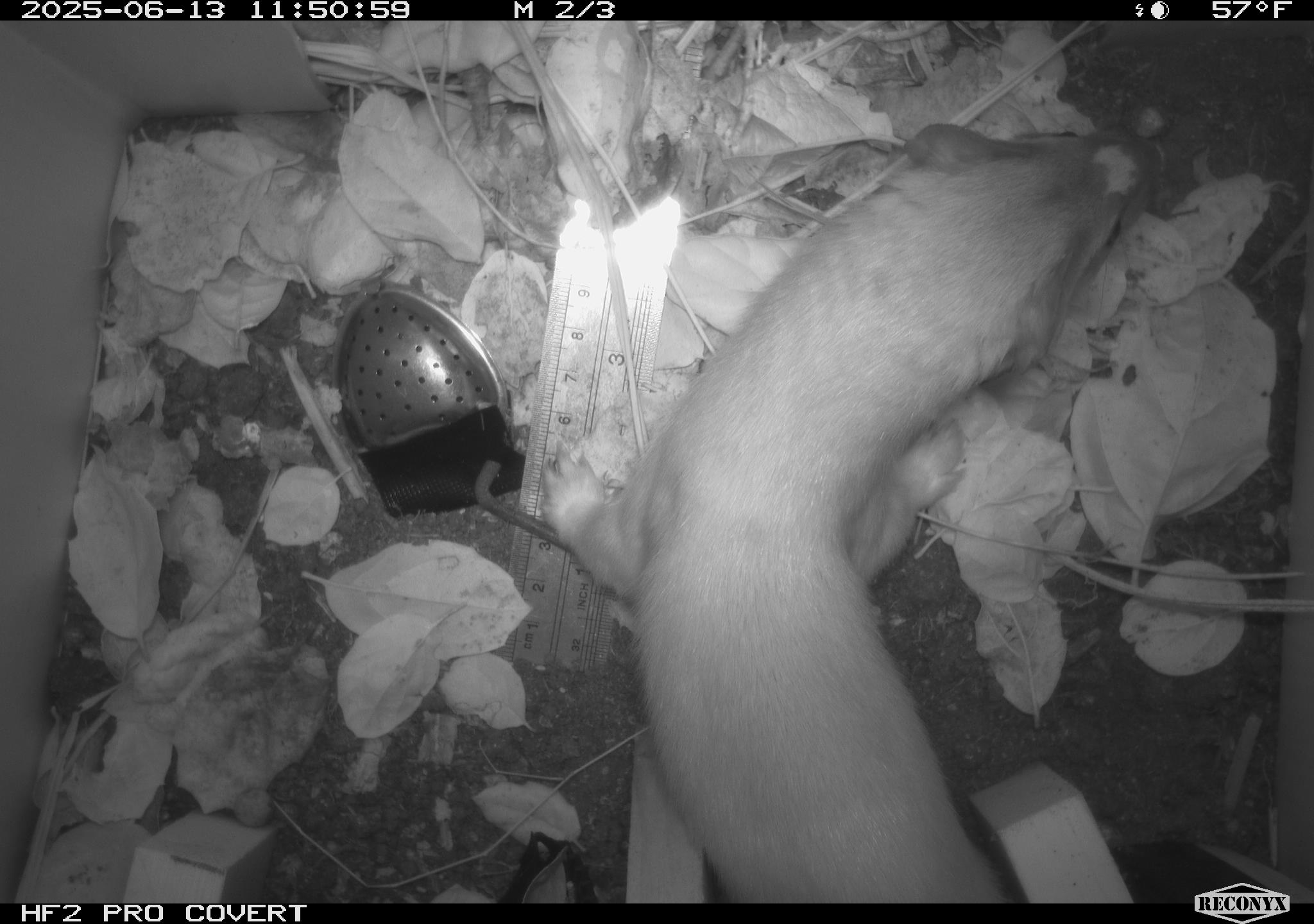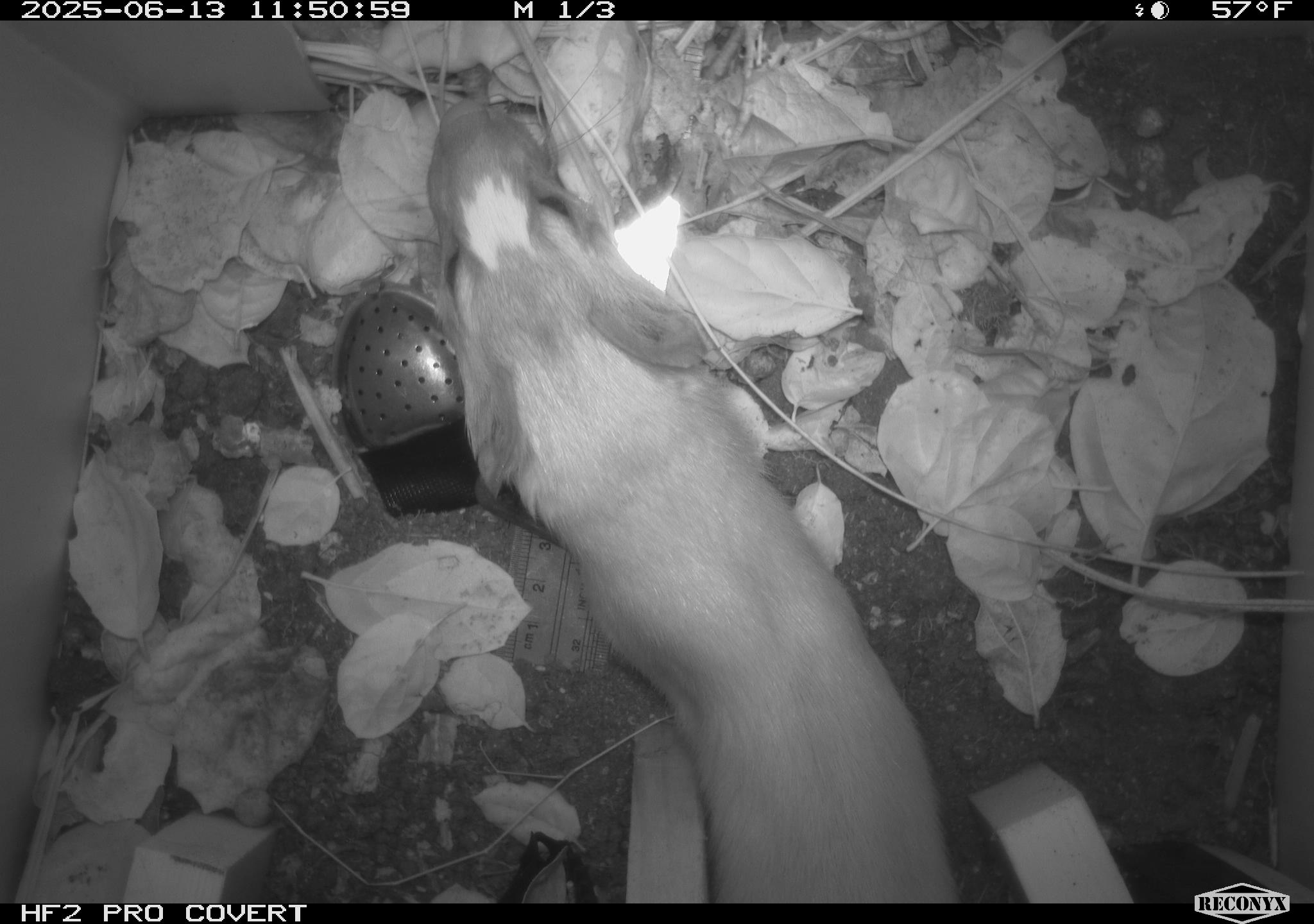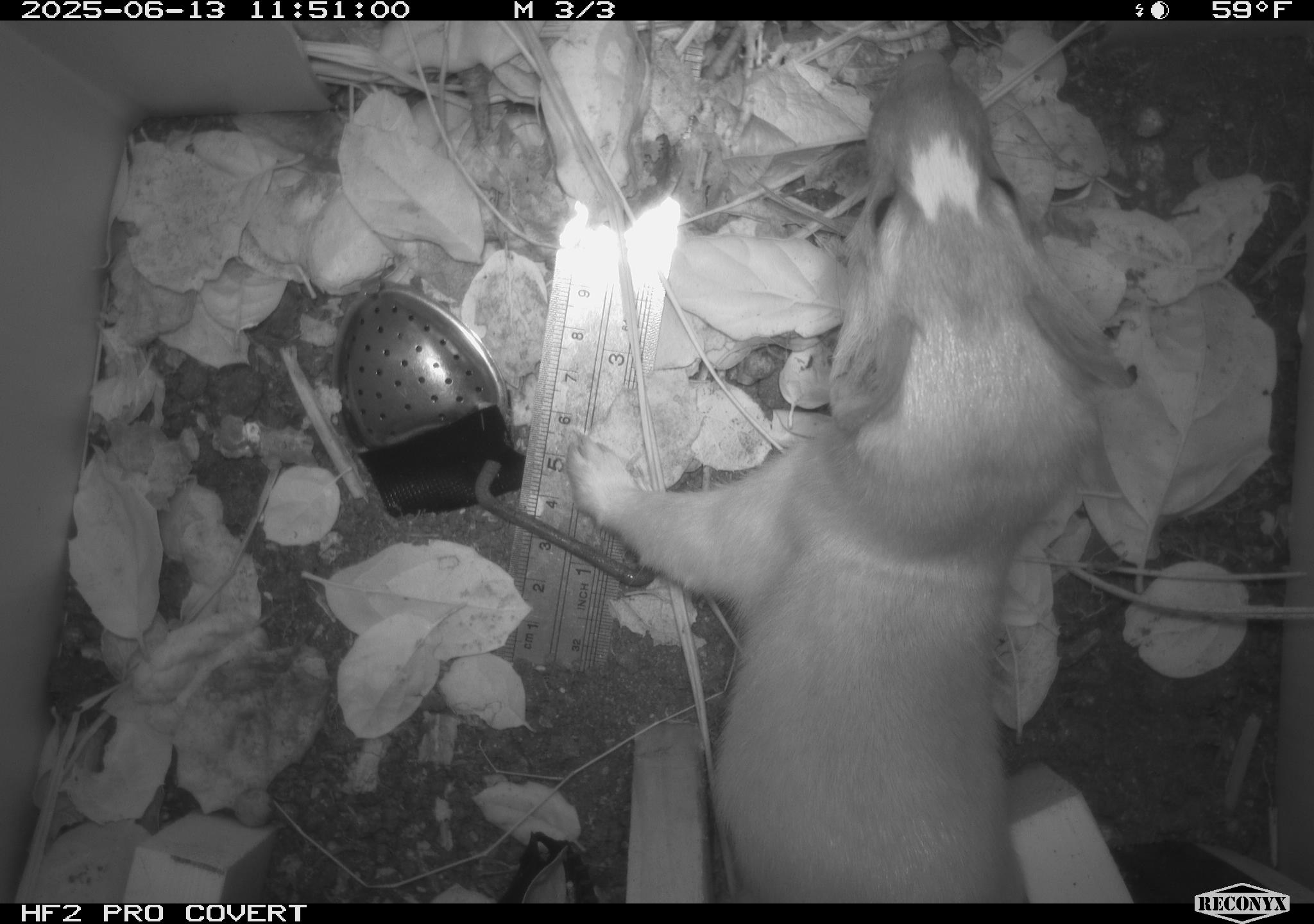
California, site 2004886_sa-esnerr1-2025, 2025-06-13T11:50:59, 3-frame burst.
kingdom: Animalia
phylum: Chordata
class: Mammalia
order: Carnivora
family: Mustelidae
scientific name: Mustelinae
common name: true weasels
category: mustelinae subfamily